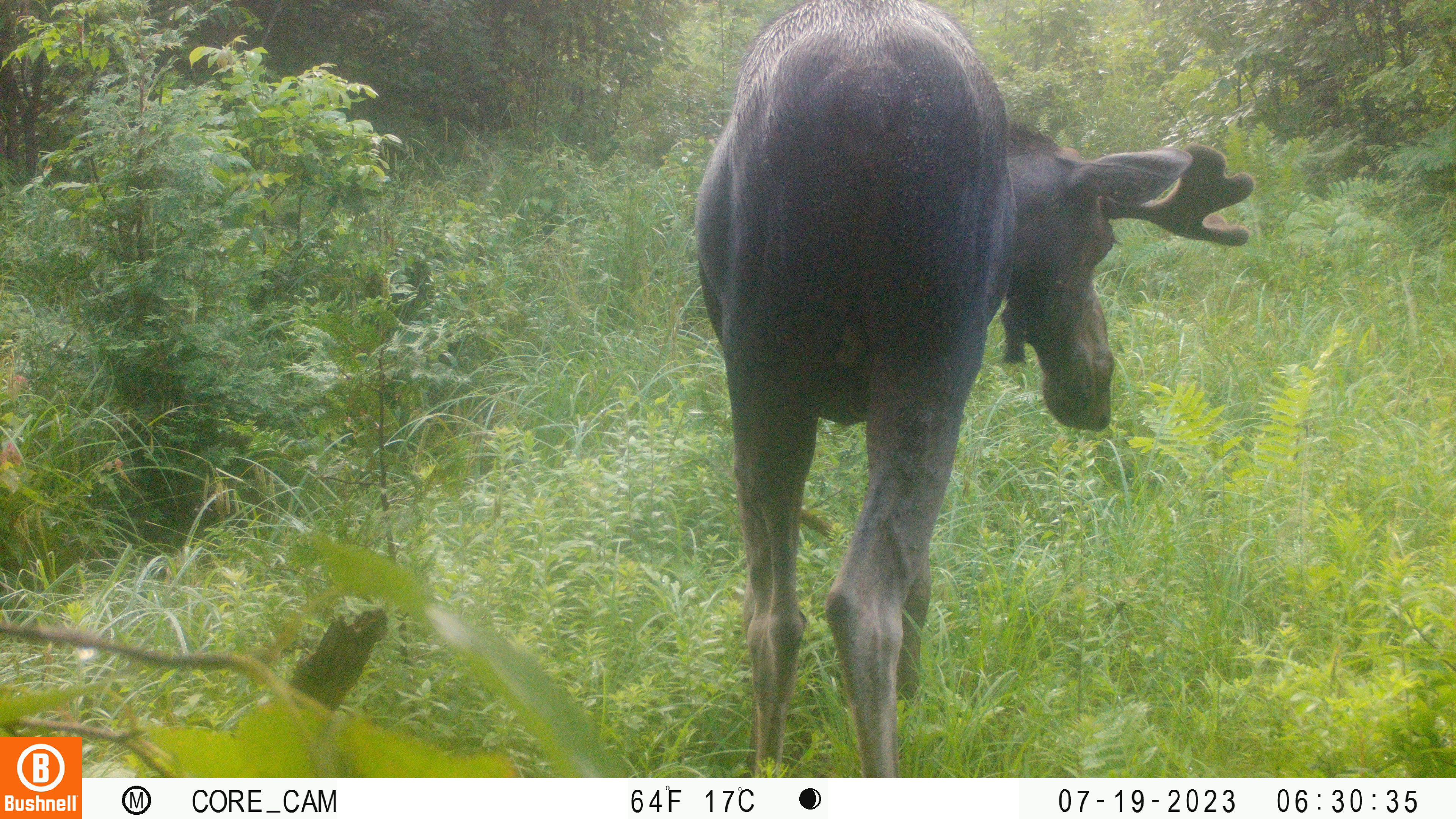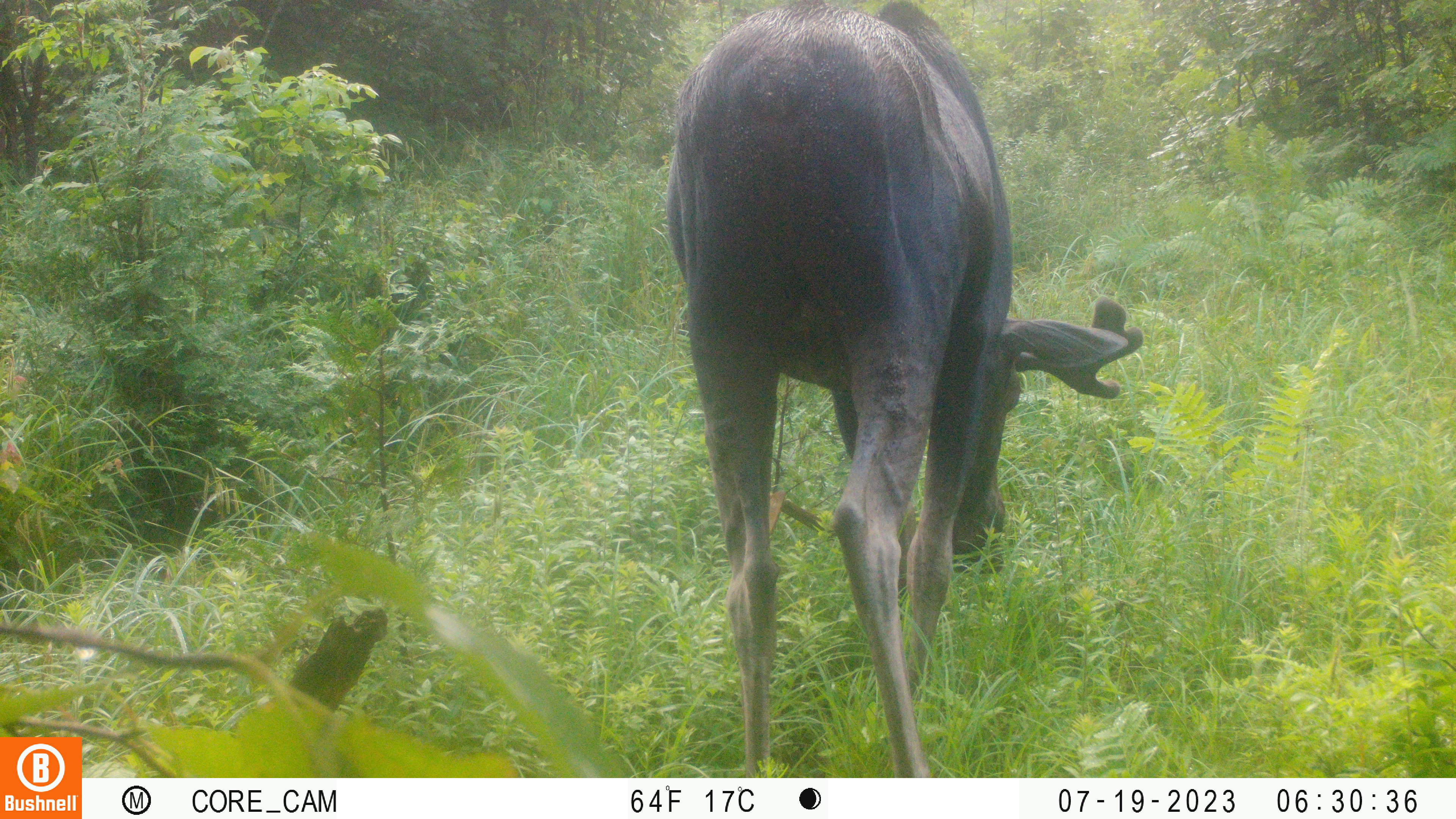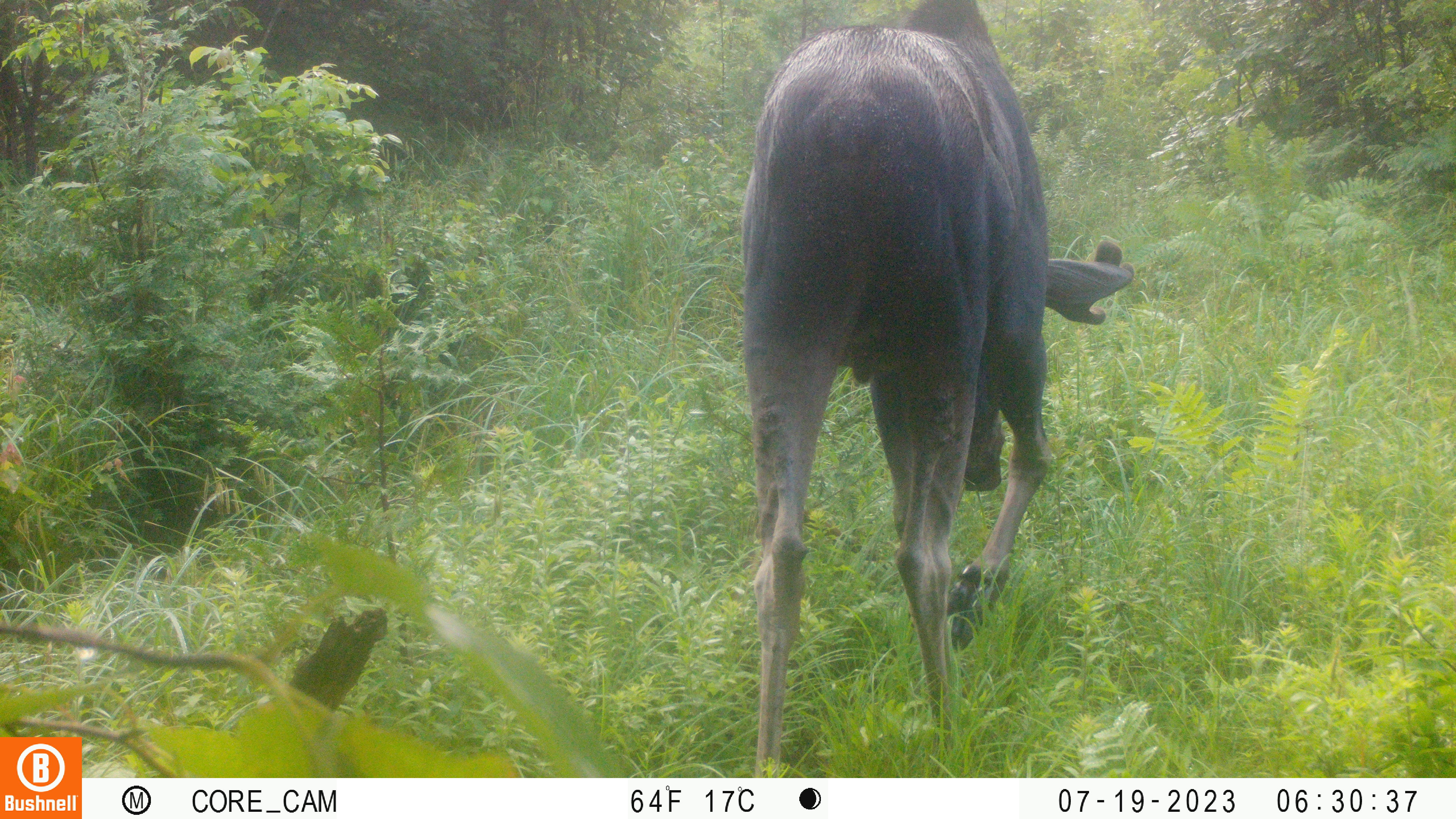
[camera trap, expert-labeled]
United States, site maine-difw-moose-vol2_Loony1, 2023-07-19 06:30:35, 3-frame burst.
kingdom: Animalia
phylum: Chordata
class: Mammalia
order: Artiodactyla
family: Cervidae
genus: Alces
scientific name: Alces alces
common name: moose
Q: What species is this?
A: Moose (Alces alces).